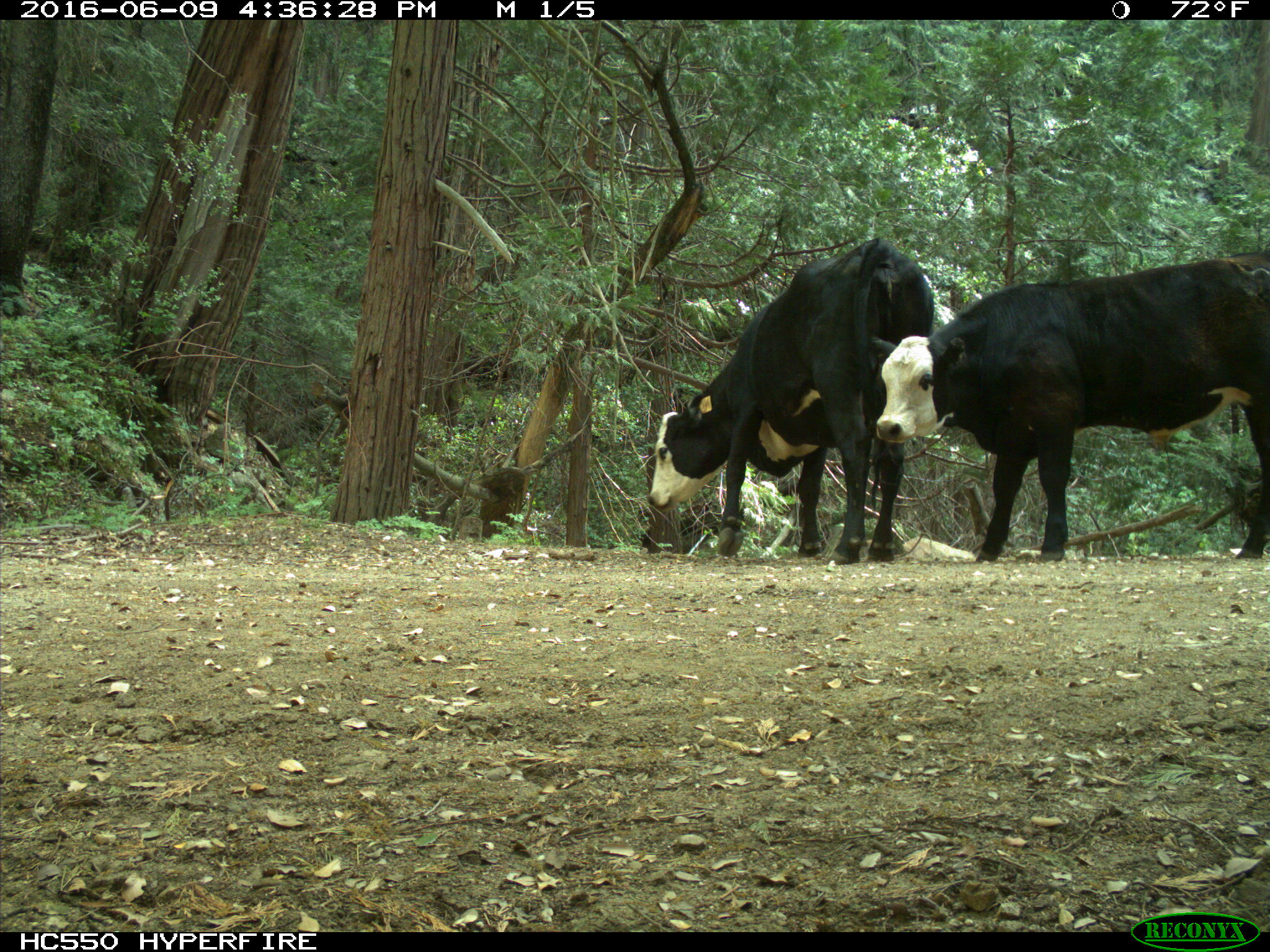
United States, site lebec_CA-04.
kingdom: Animalia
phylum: Chordata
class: Mammalia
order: Artiodactyla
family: Bovidae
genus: Bos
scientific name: Bos taurus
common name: domestic cow